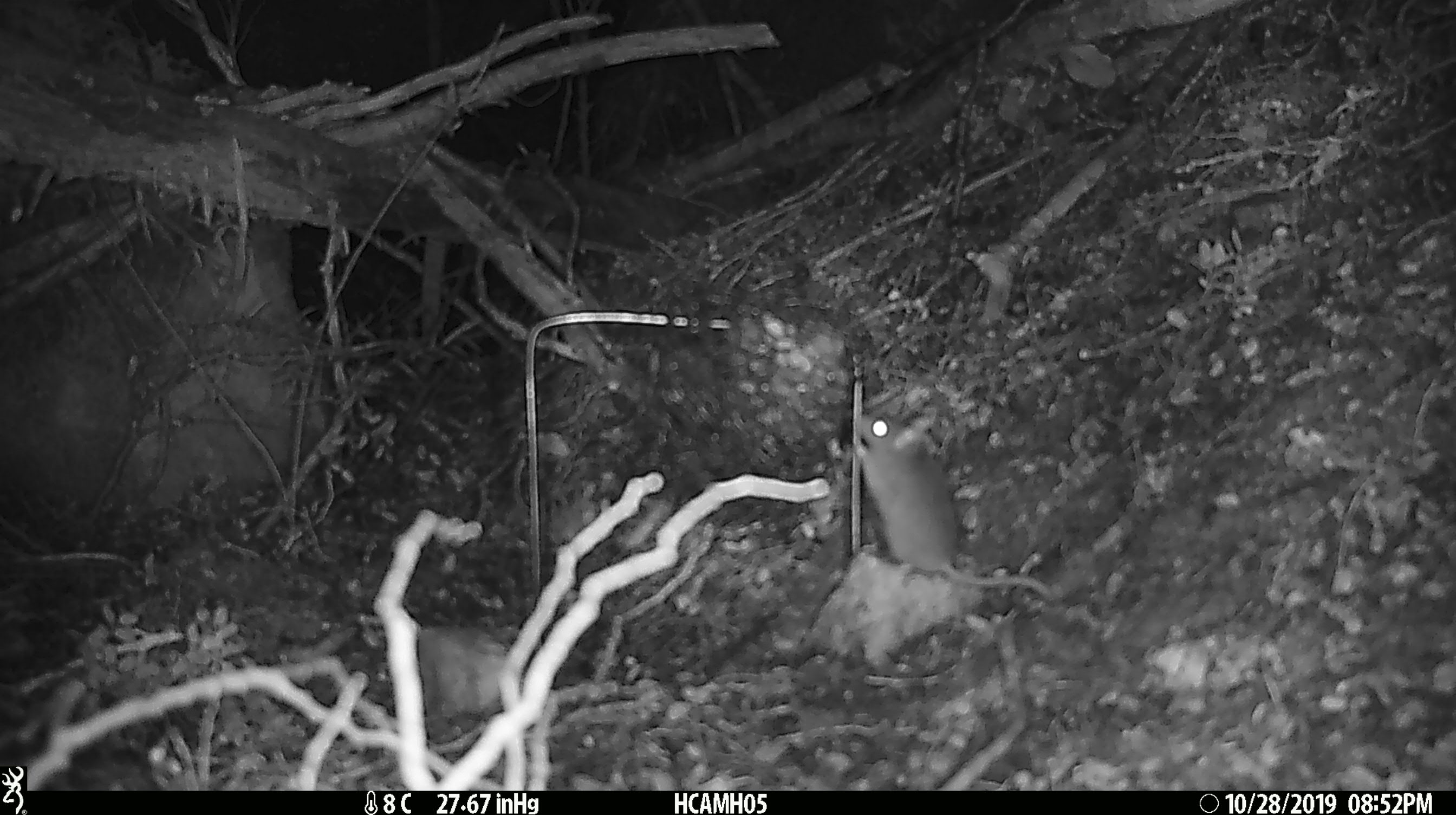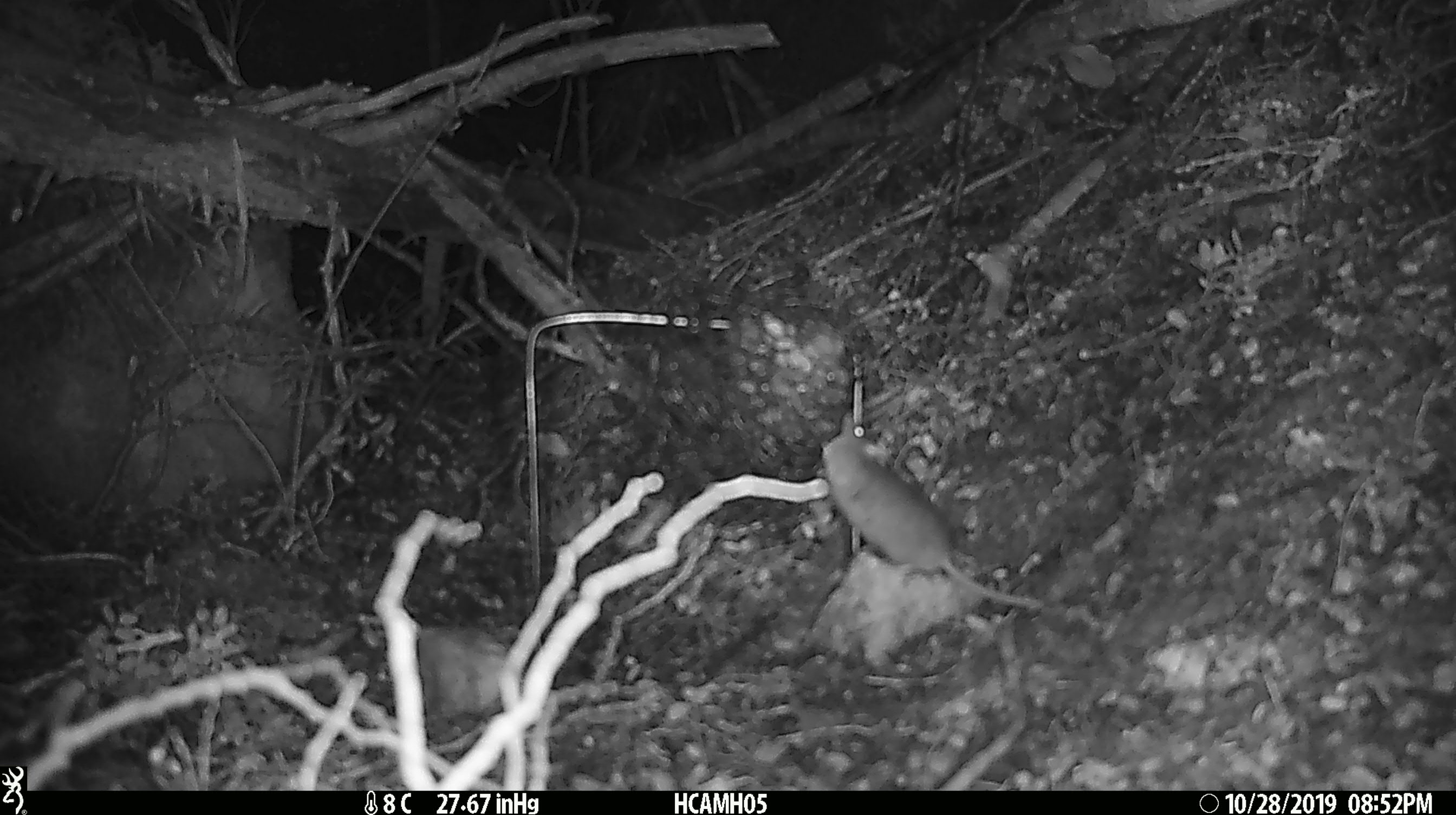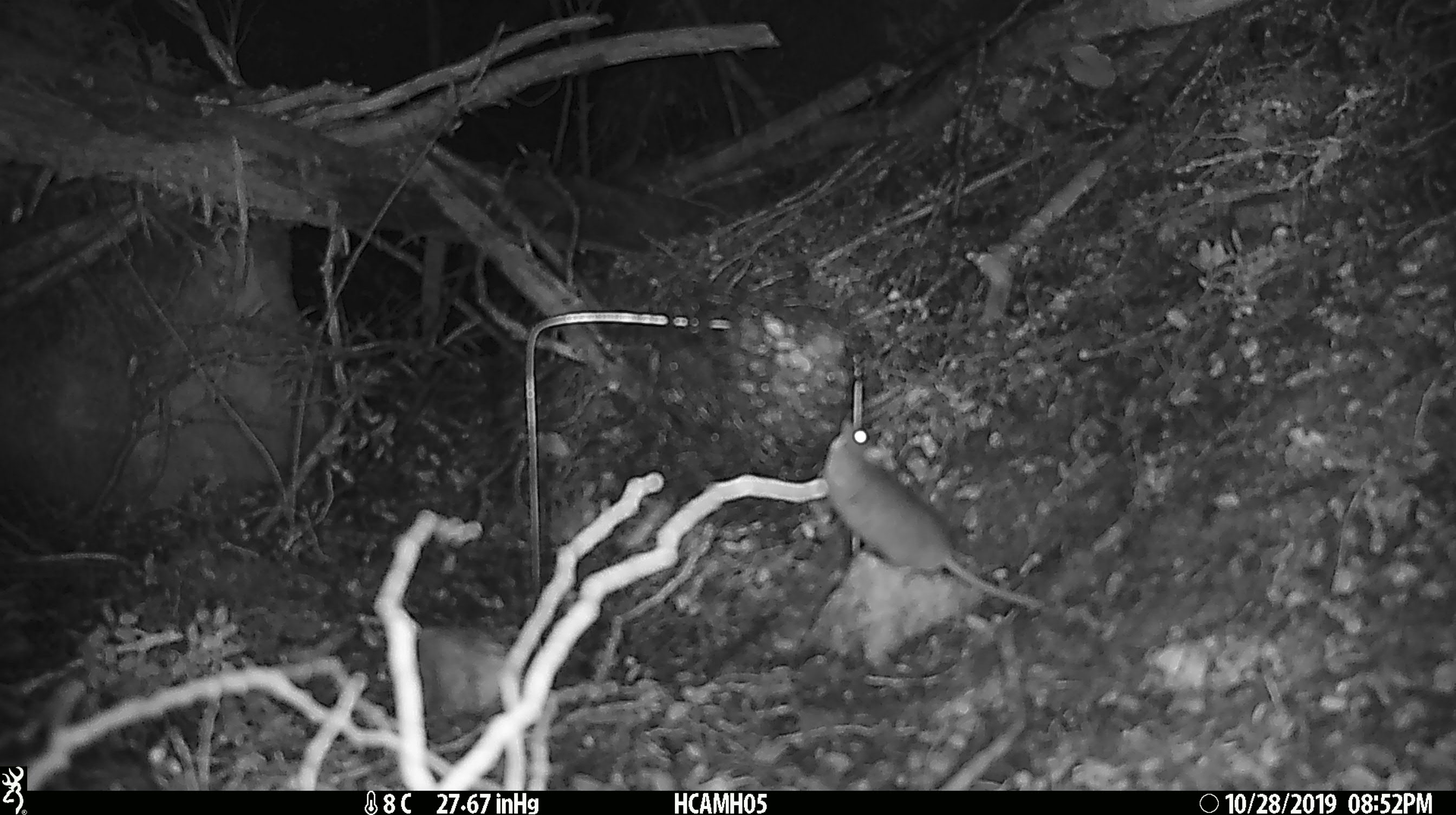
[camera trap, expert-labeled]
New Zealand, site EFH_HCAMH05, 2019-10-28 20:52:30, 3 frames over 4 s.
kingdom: Animalia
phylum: Chordata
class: Mammalia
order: Rodentia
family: Muridae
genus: Mus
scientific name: Mus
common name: mouse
Mouse (Mus).